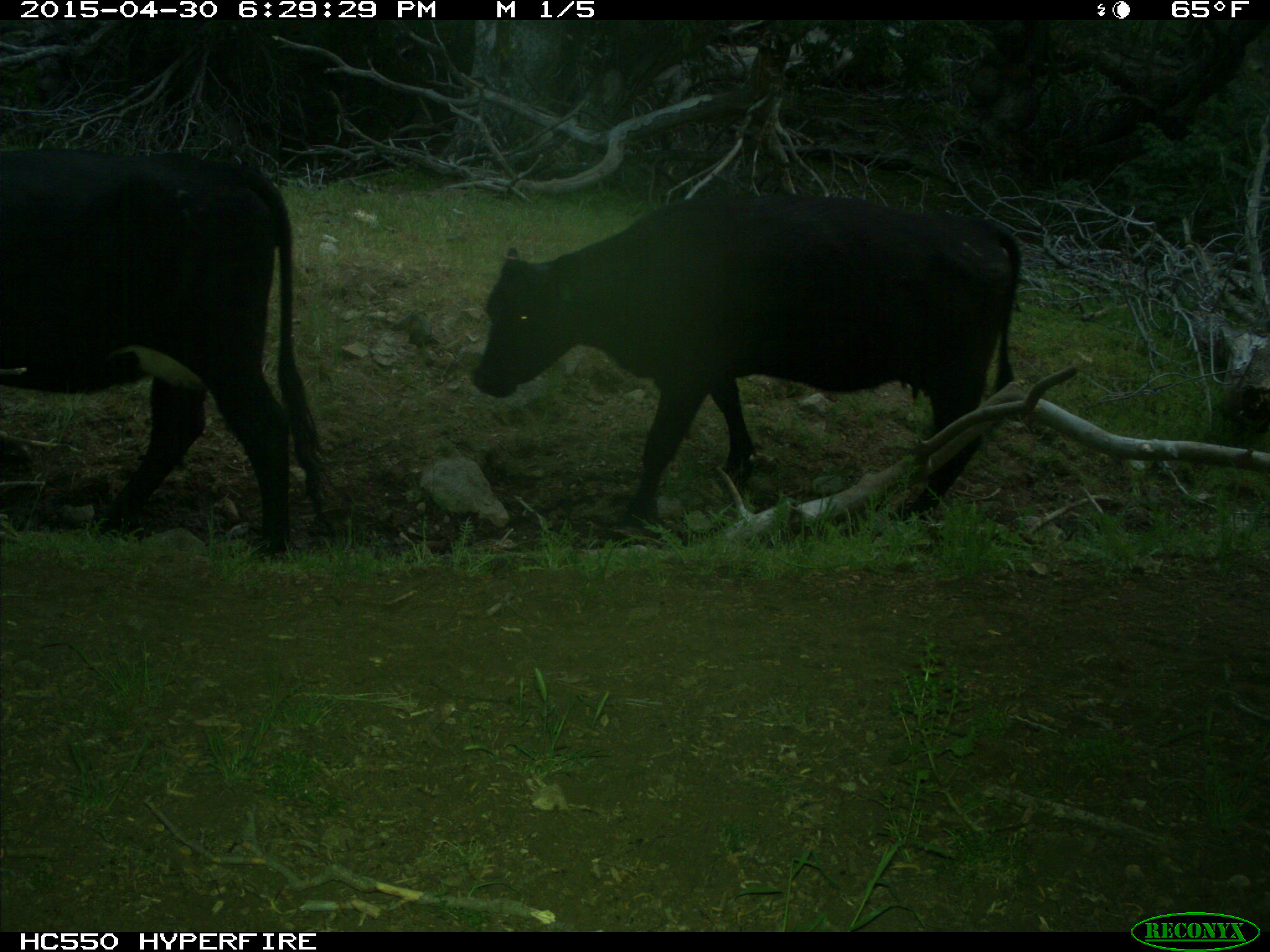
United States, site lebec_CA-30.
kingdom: Animalia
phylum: Chordata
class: Mammalia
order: Artiodactyla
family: Bovidae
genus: Bos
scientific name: Bos taurus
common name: domestic cow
Bos taurus (domestic cow).